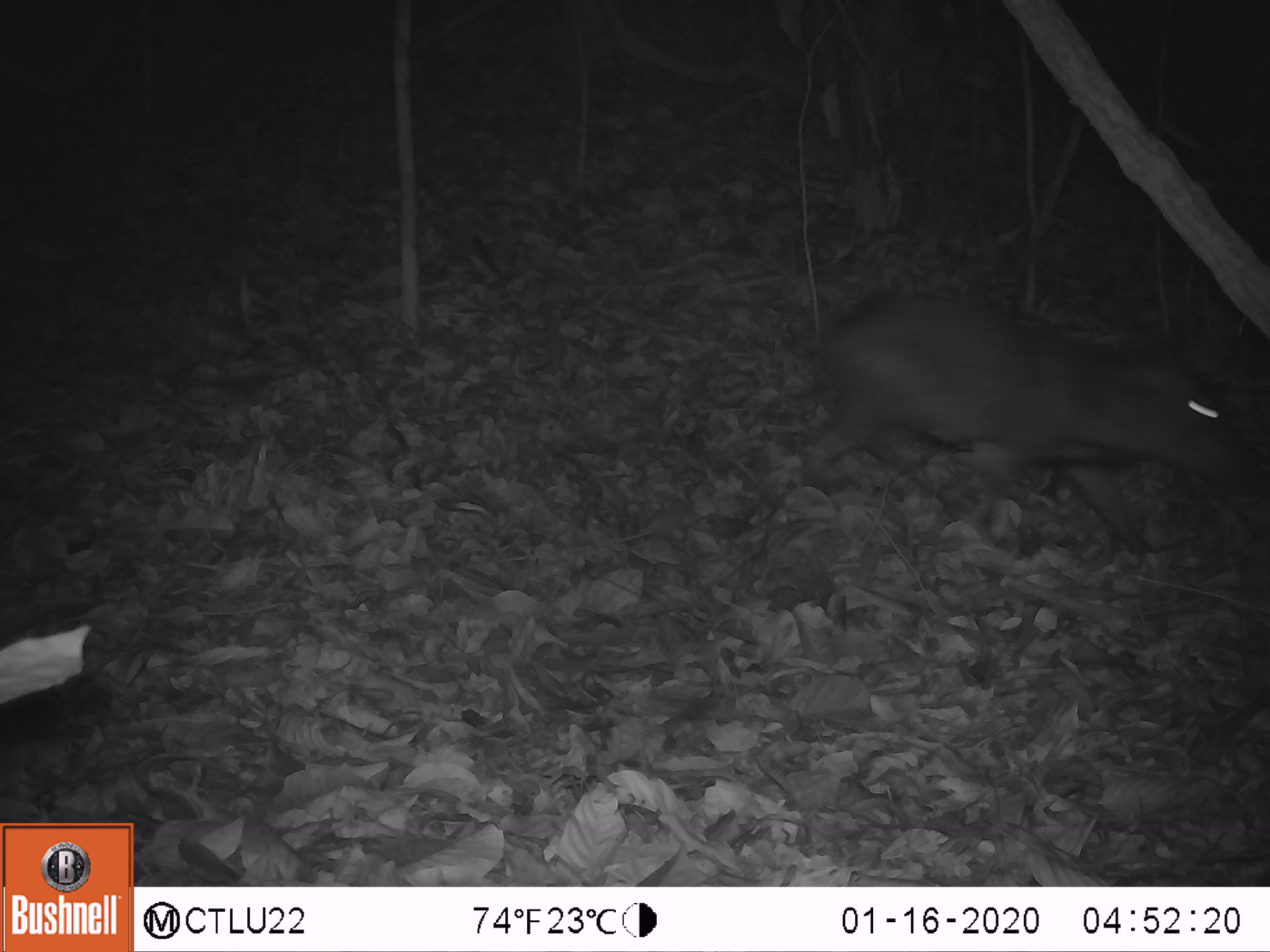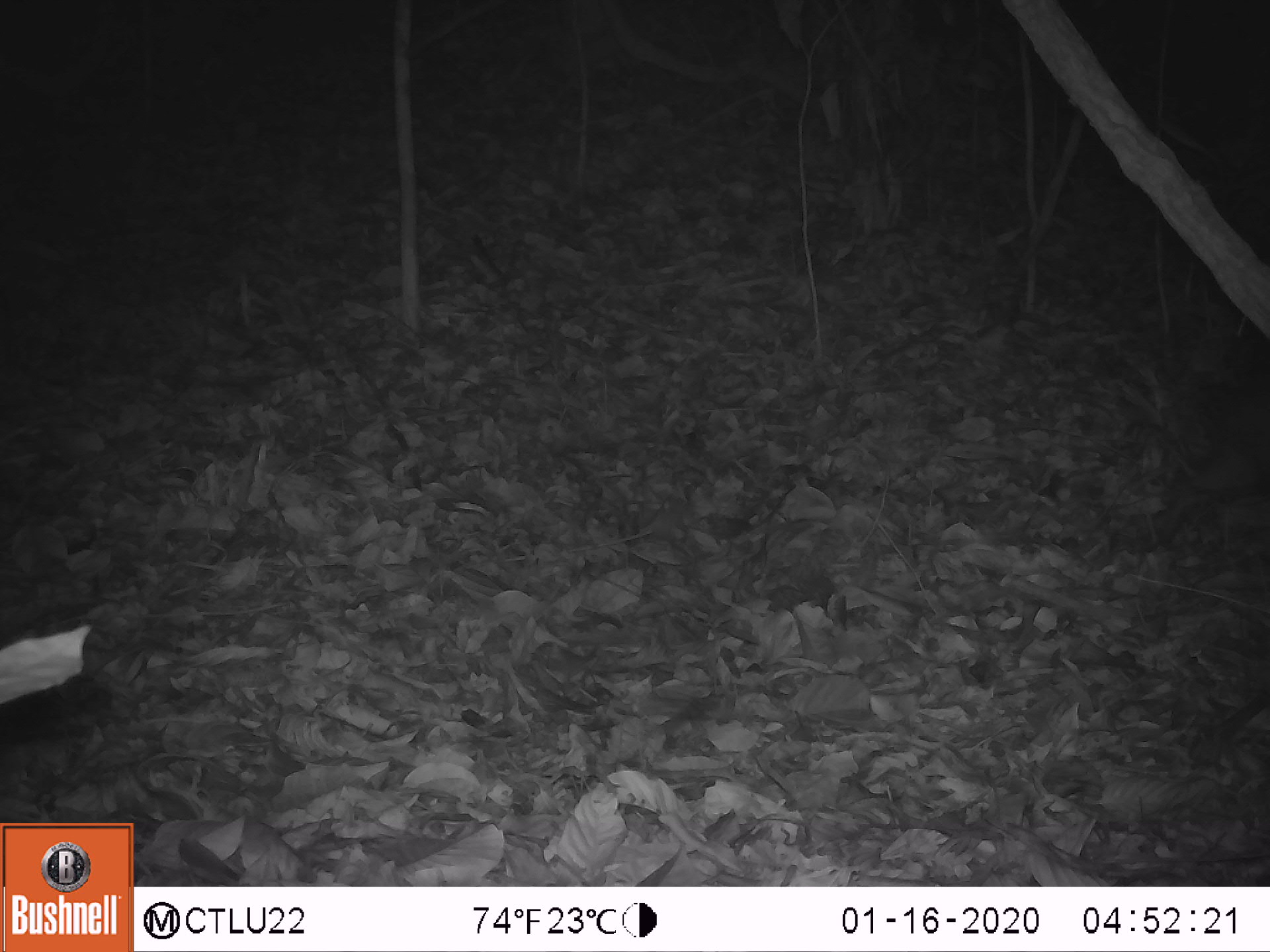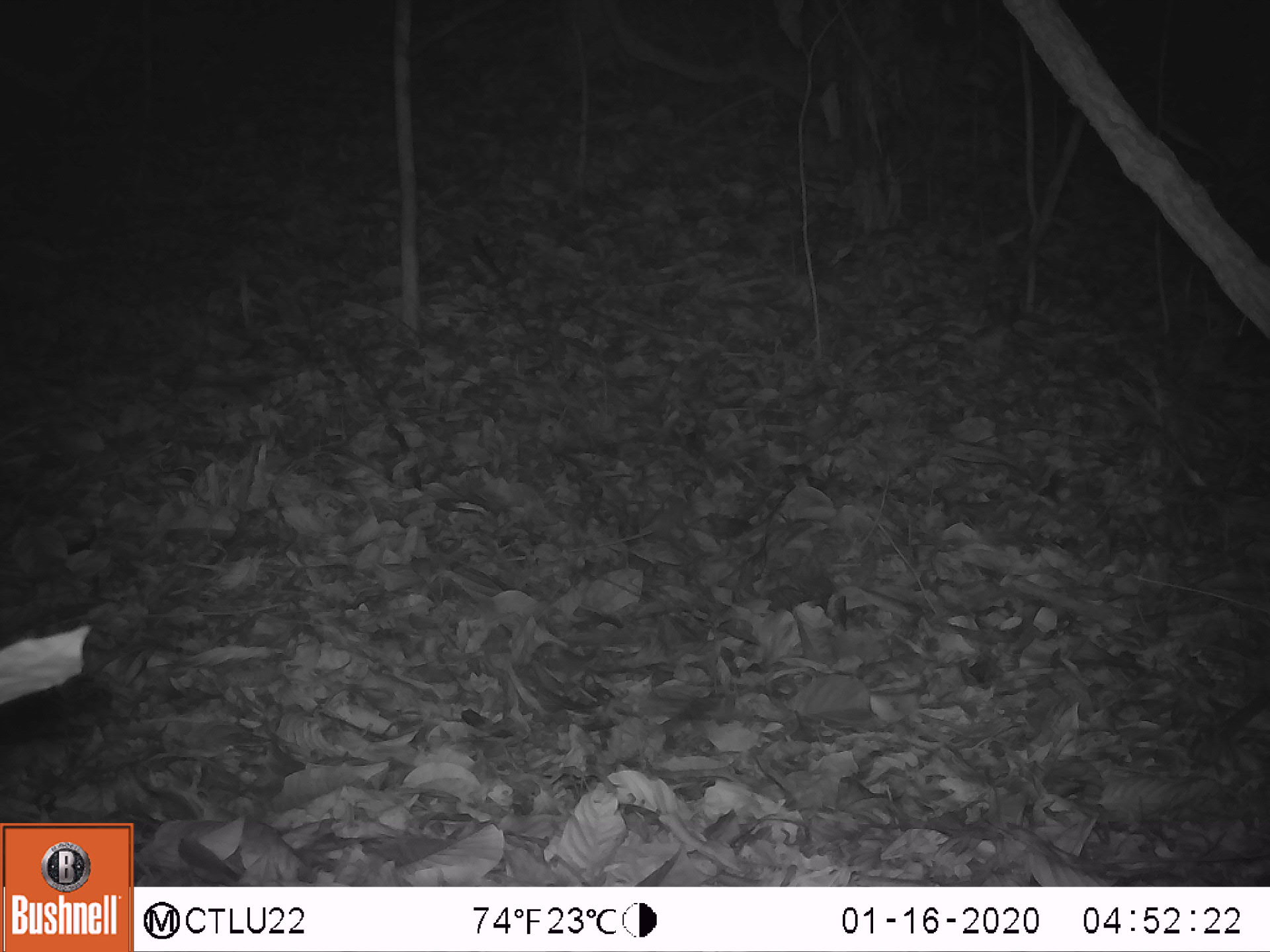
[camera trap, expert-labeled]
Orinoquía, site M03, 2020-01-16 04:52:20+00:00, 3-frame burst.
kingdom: Animalia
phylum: Chordata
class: Mammalia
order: Rodentia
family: Dasyproctidae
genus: Dasyprocta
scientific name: Dasyprocta fuliginosa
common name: black agouti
Black agouti (Dasyprocta fuliginosa).